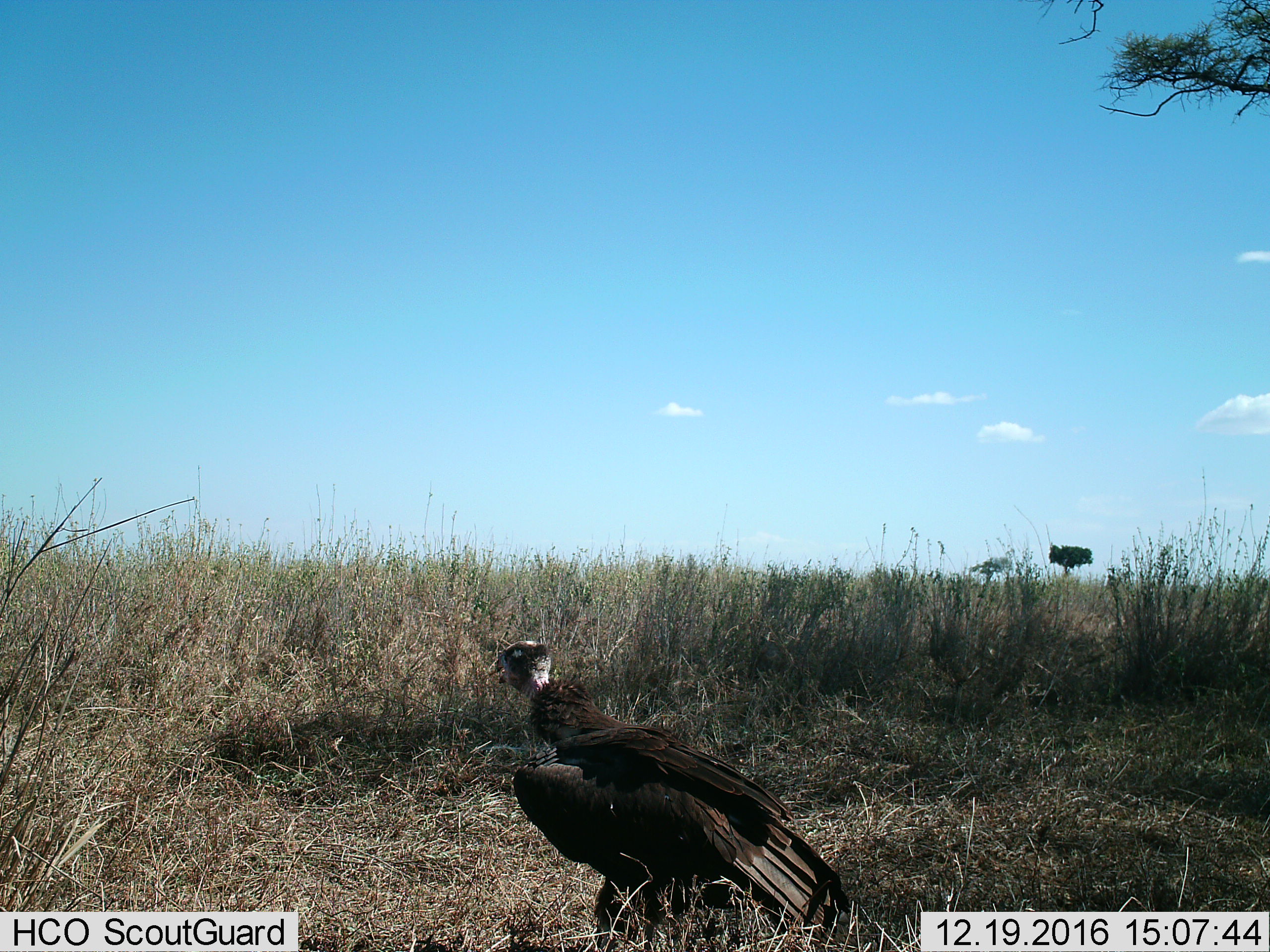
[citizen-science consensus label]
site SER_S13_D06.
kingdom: Animalia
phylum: Chordata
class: Aves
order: Accipitriformes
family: Accipitridae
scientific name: Accipitridae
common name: vulture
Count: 1.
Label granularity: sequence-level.